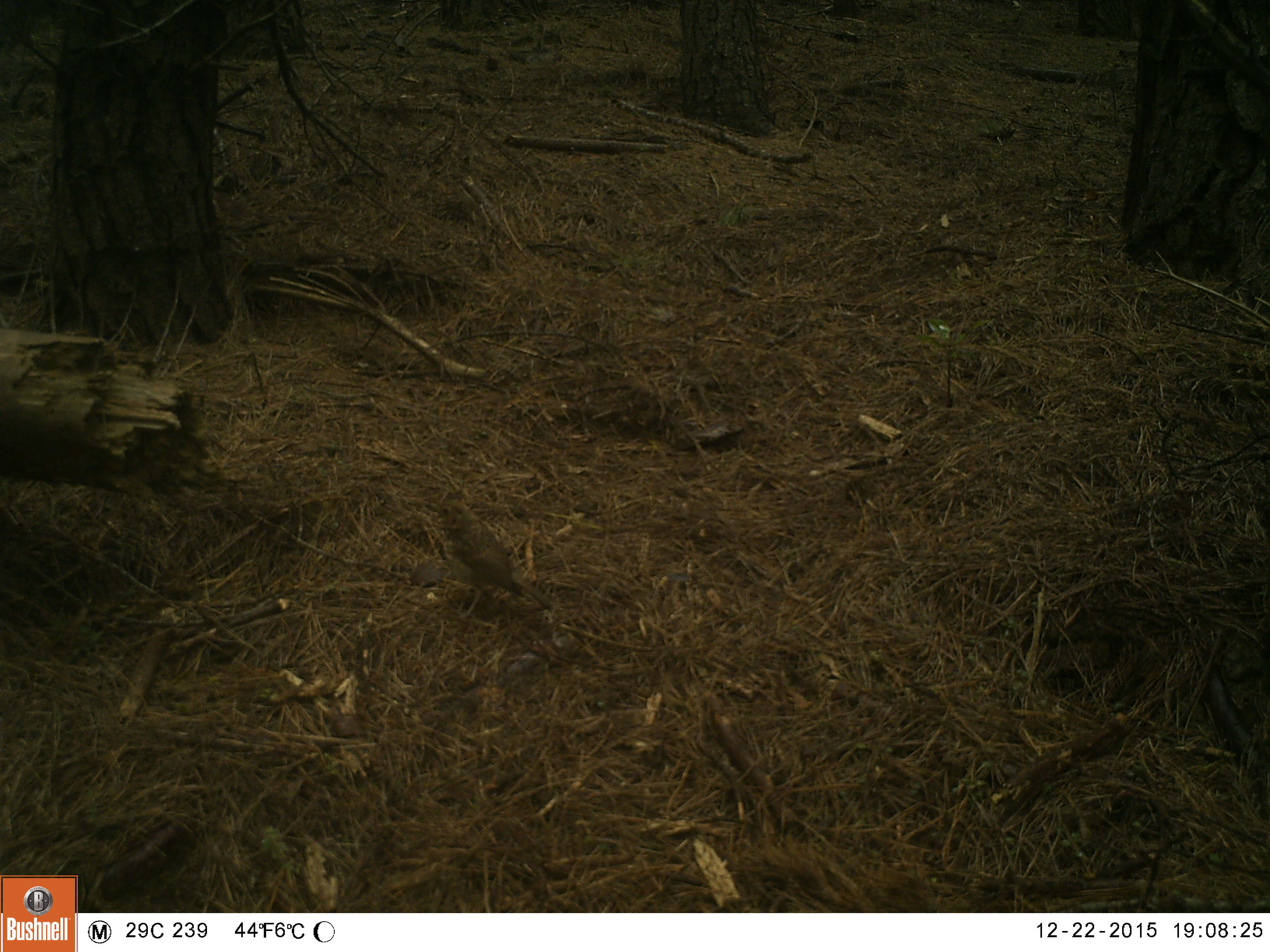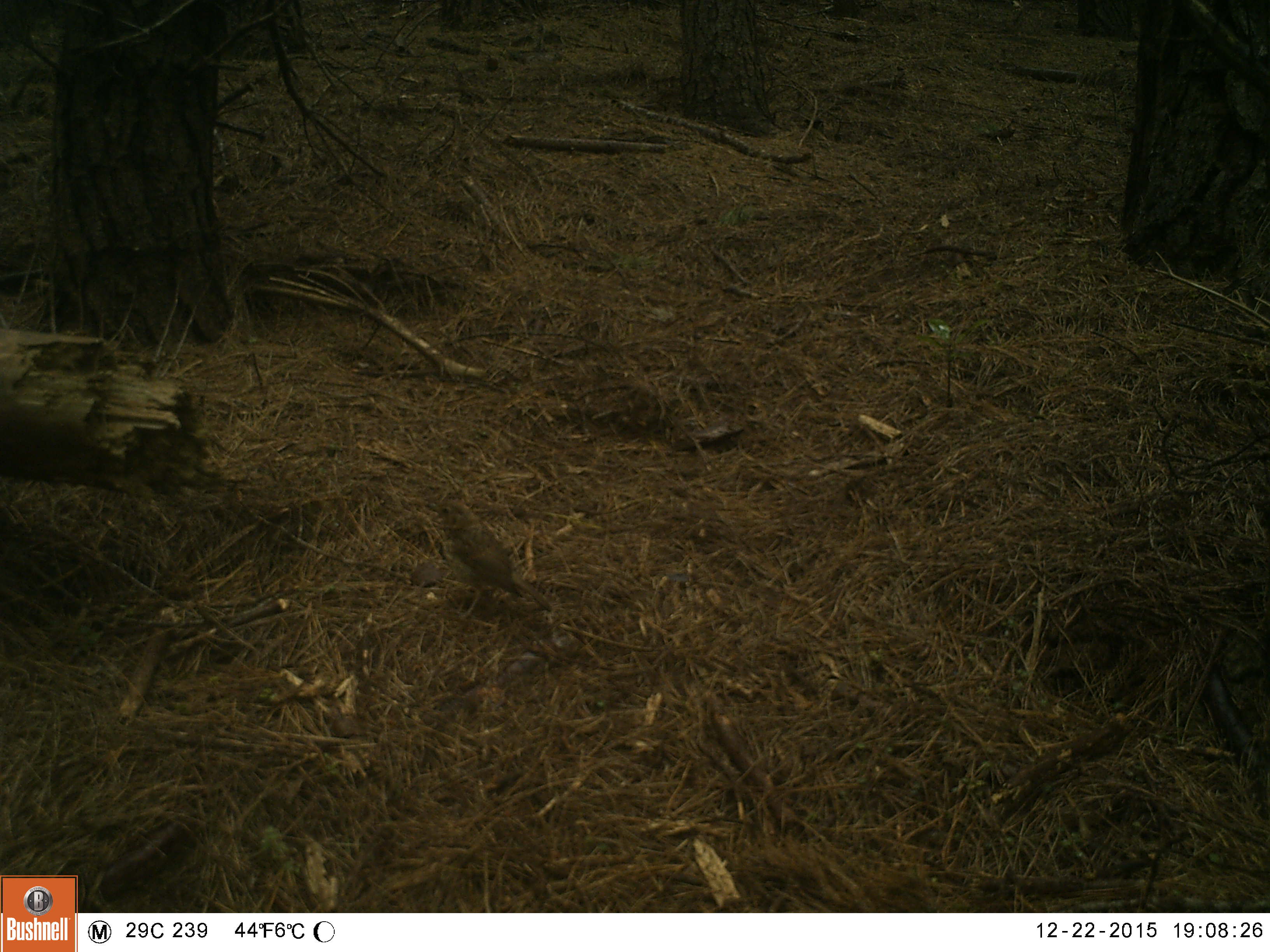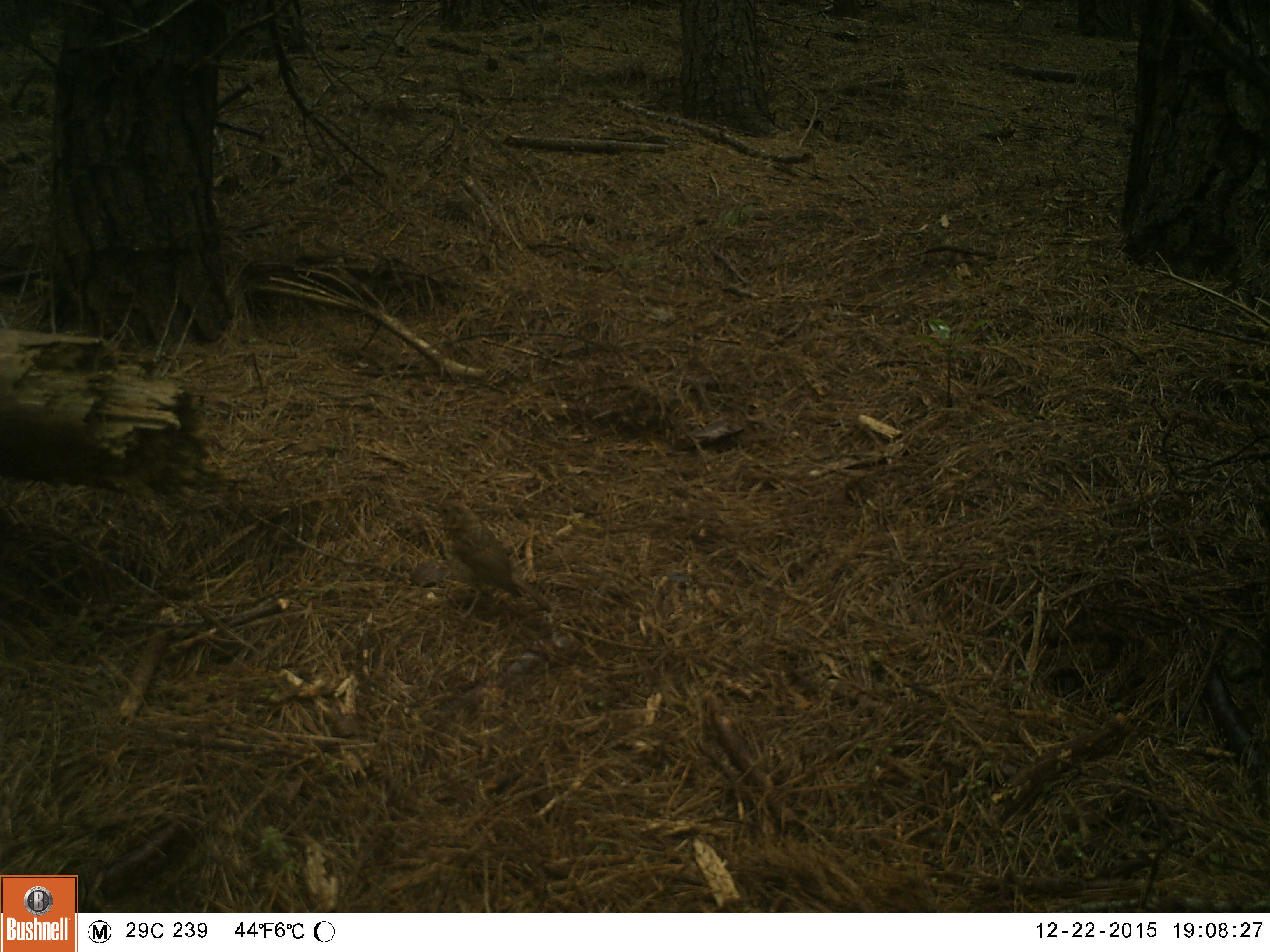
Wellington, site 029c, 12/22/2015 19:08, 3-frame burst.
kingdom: Animalia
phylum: Chordata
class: Aves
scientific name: Aves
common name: bird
Bird (Aves).